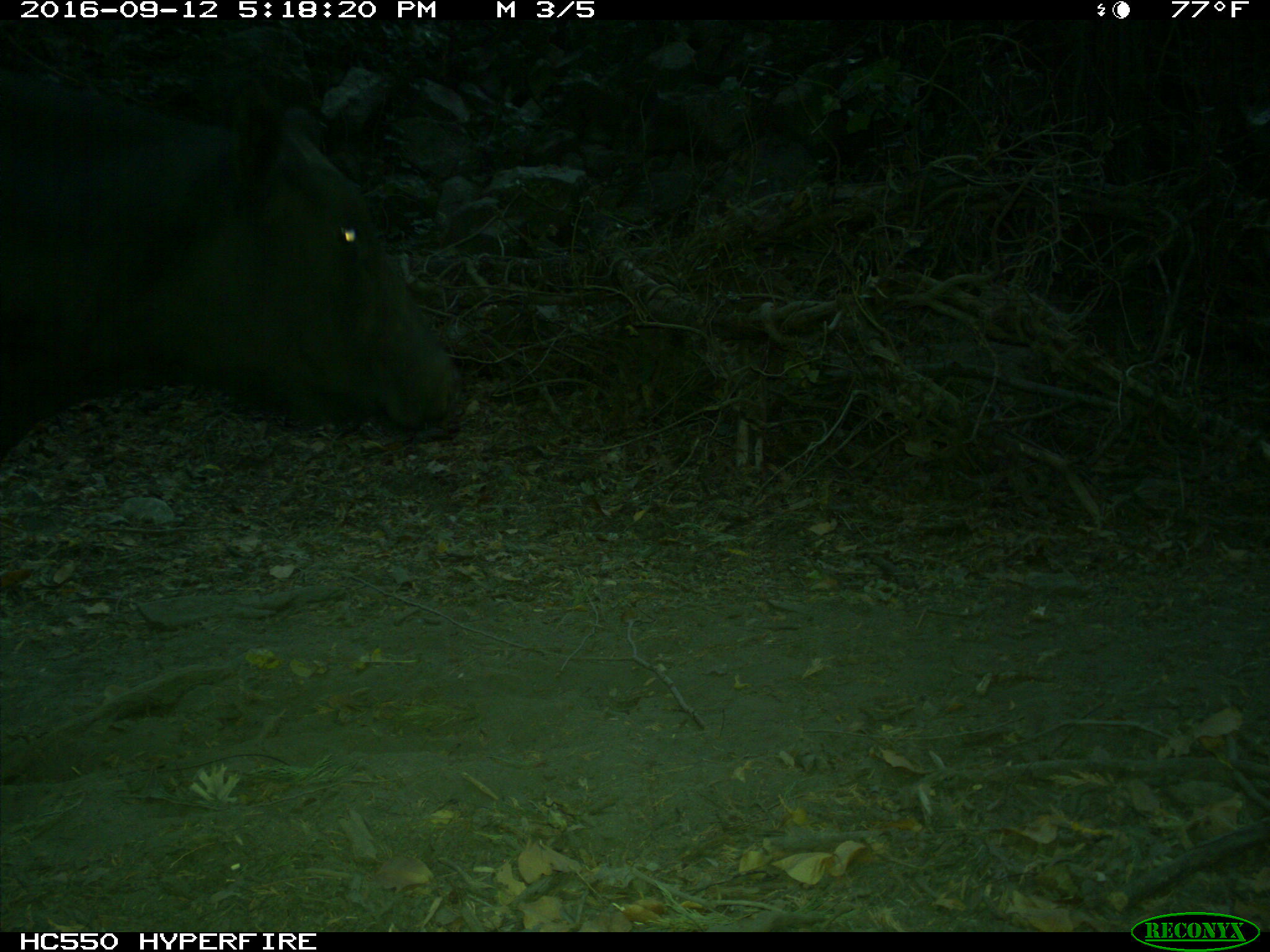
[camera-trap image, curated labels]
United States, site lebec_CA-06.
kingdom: Animalia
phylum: Chordata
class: Mammalia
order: Artiodactyla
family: Bovidae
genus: Bos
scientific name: Bos taurus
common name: domestic cow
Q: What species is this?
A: Bos taurus (domestic cow).